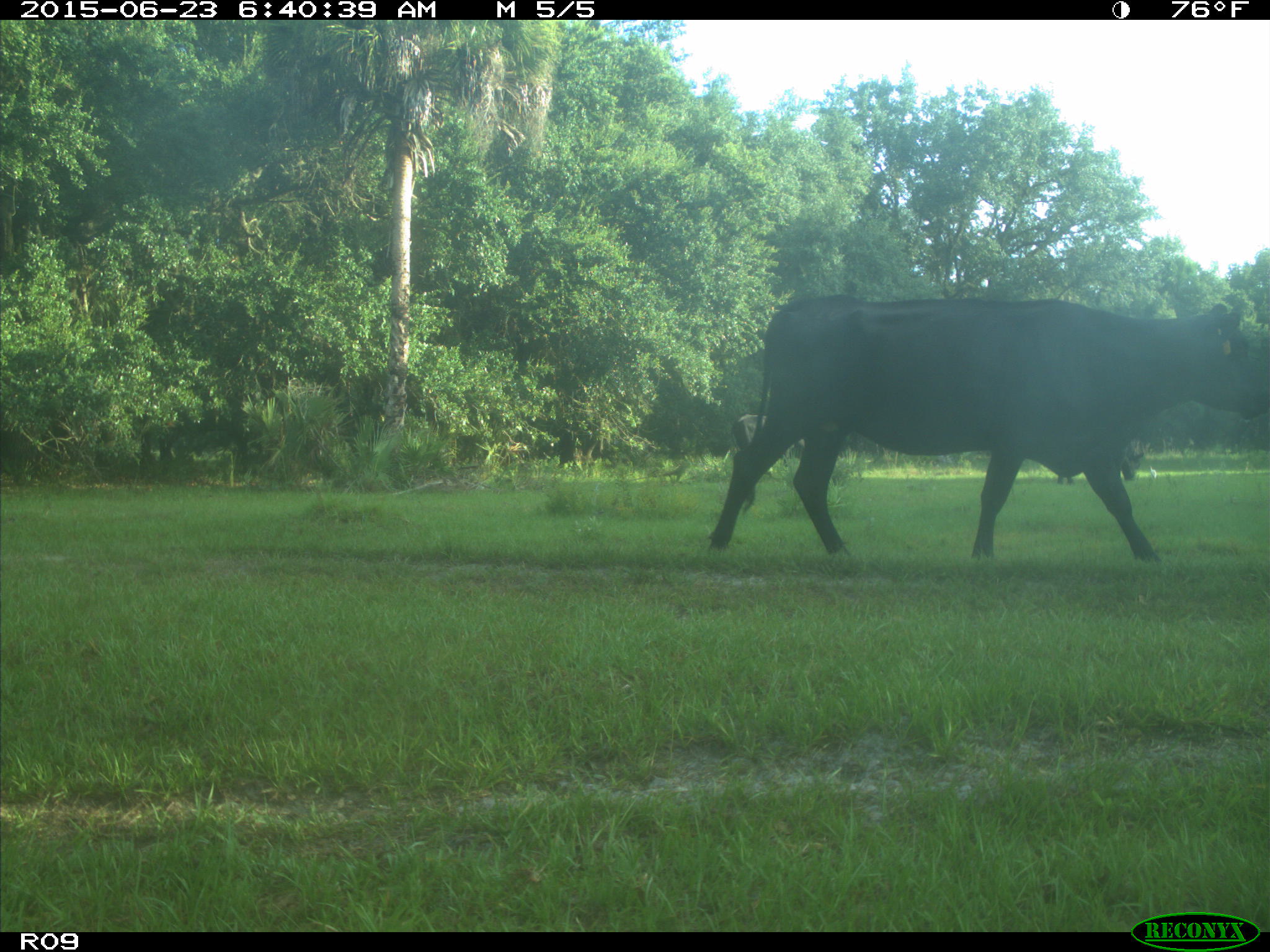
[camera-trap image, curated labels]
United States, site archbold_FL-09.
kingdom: Animalia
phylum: Chordata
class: Mammalia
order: Artiodactyla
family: Bovidae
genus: Bos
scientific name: Bos taurus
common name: domestic cow